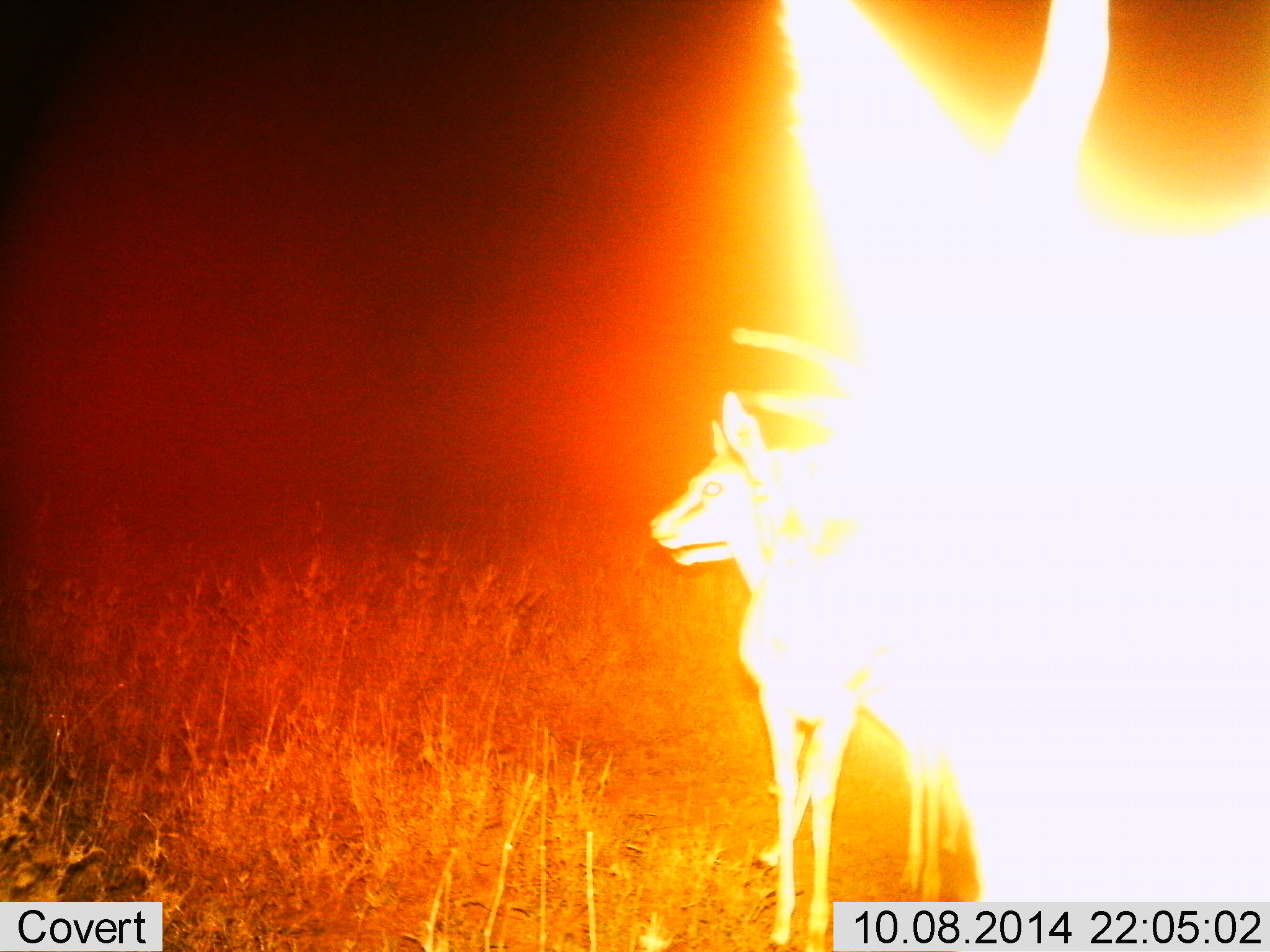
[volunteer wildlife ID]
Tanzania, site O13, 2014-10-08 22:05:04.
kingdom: Animalia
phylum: Chordata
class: Mammalia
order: Artiodactyla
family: Bovidae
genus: Eudorcas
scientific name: Eudorcas thomsonii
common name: thomson's gazelle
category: gazellethomsons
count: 2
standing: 100%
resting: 0%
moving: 0%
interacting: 0%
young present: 0%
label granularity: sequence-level